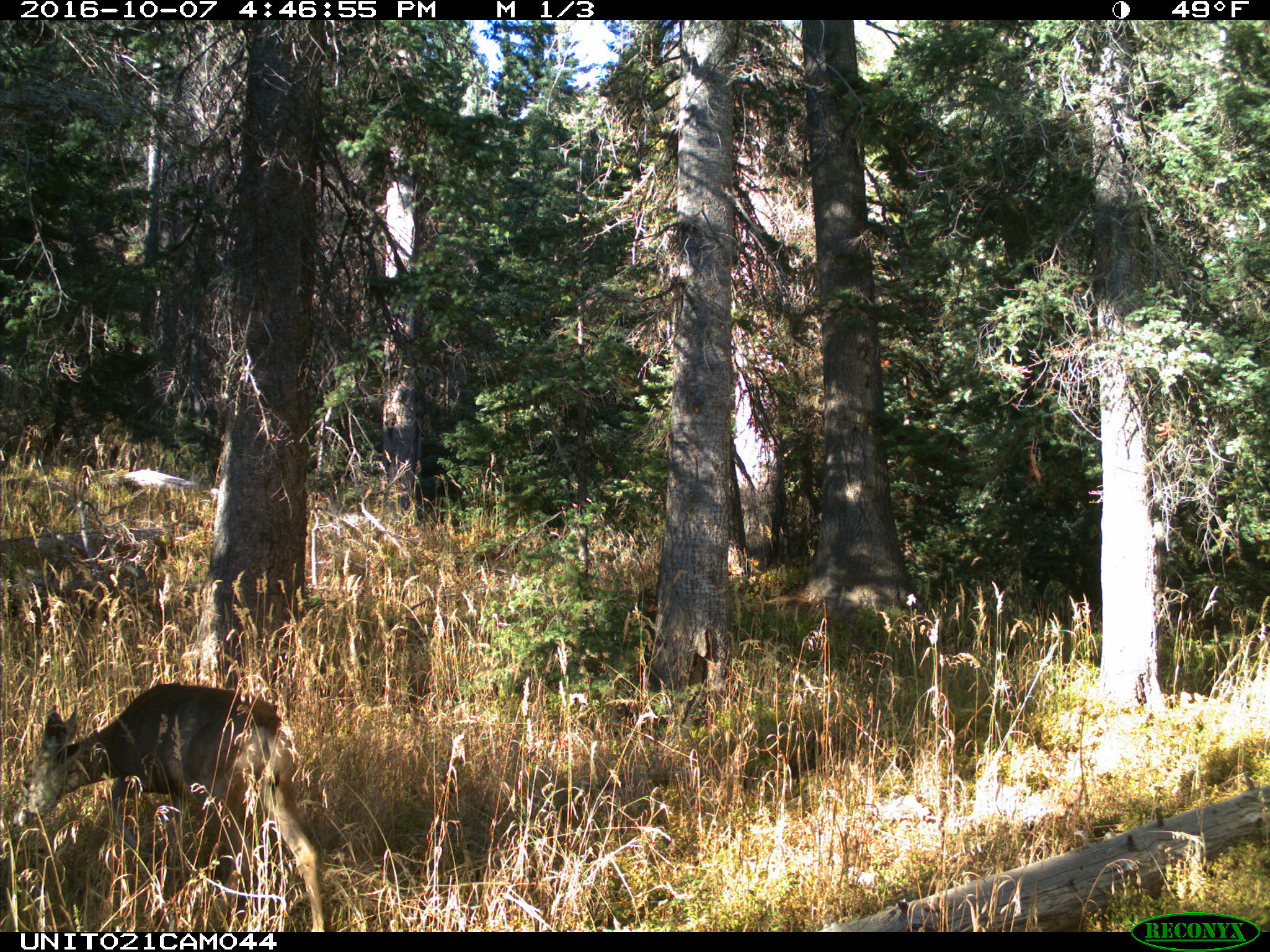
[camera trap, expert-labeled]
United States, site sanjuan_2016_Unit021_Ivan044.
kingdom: Animalia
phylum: Chordata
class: Mammalia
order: Artiodactyla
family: Cervidae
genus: Odocoileus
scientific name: Odocoileus hemionus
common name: mule deer